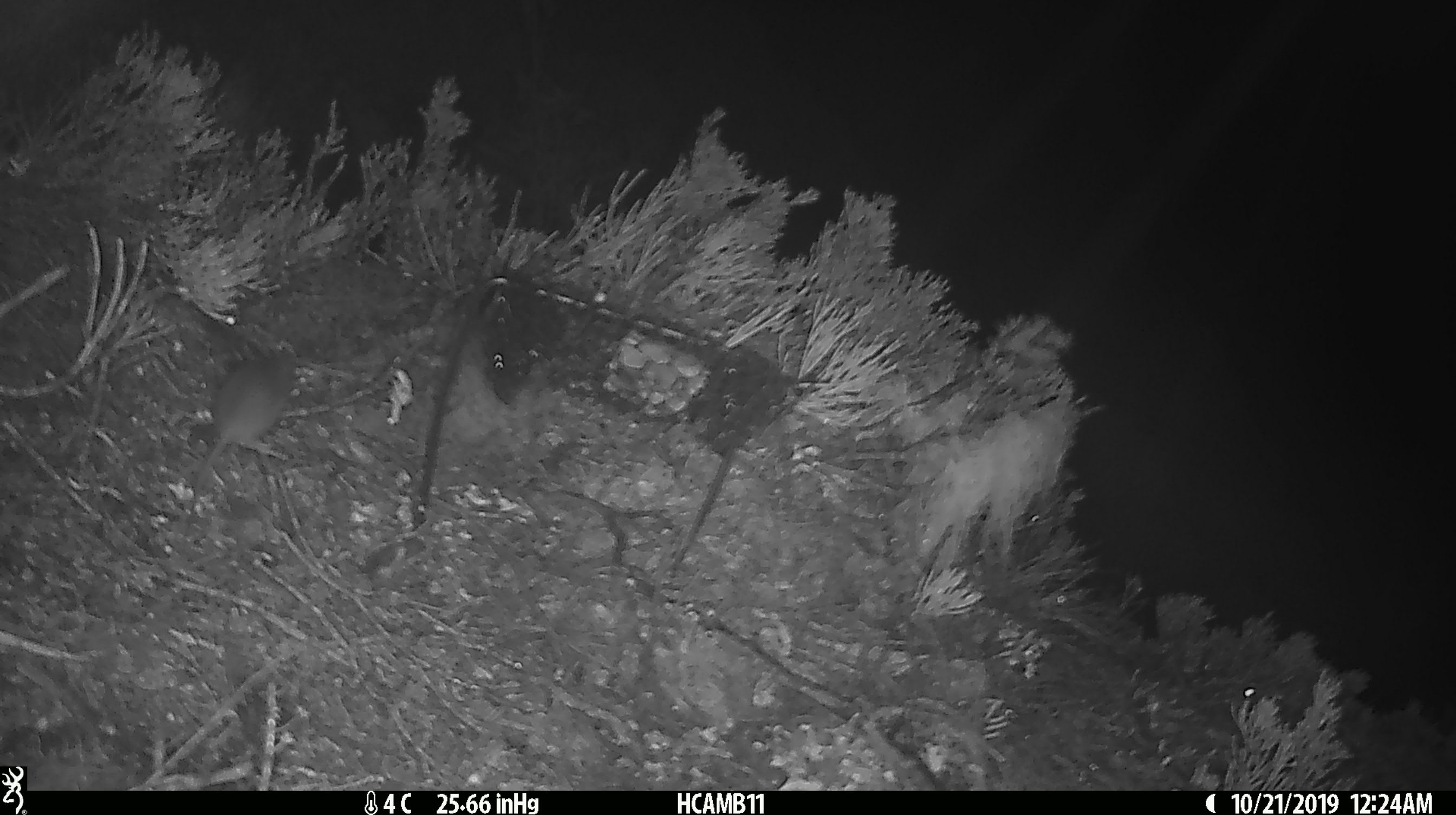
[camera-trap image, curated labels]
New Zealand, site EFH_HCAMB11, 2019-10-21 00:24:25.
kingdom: Animalia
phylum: Chordata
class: Mammalia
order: Rodentia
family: Muridae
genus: Mus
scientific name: Mus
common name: mouse